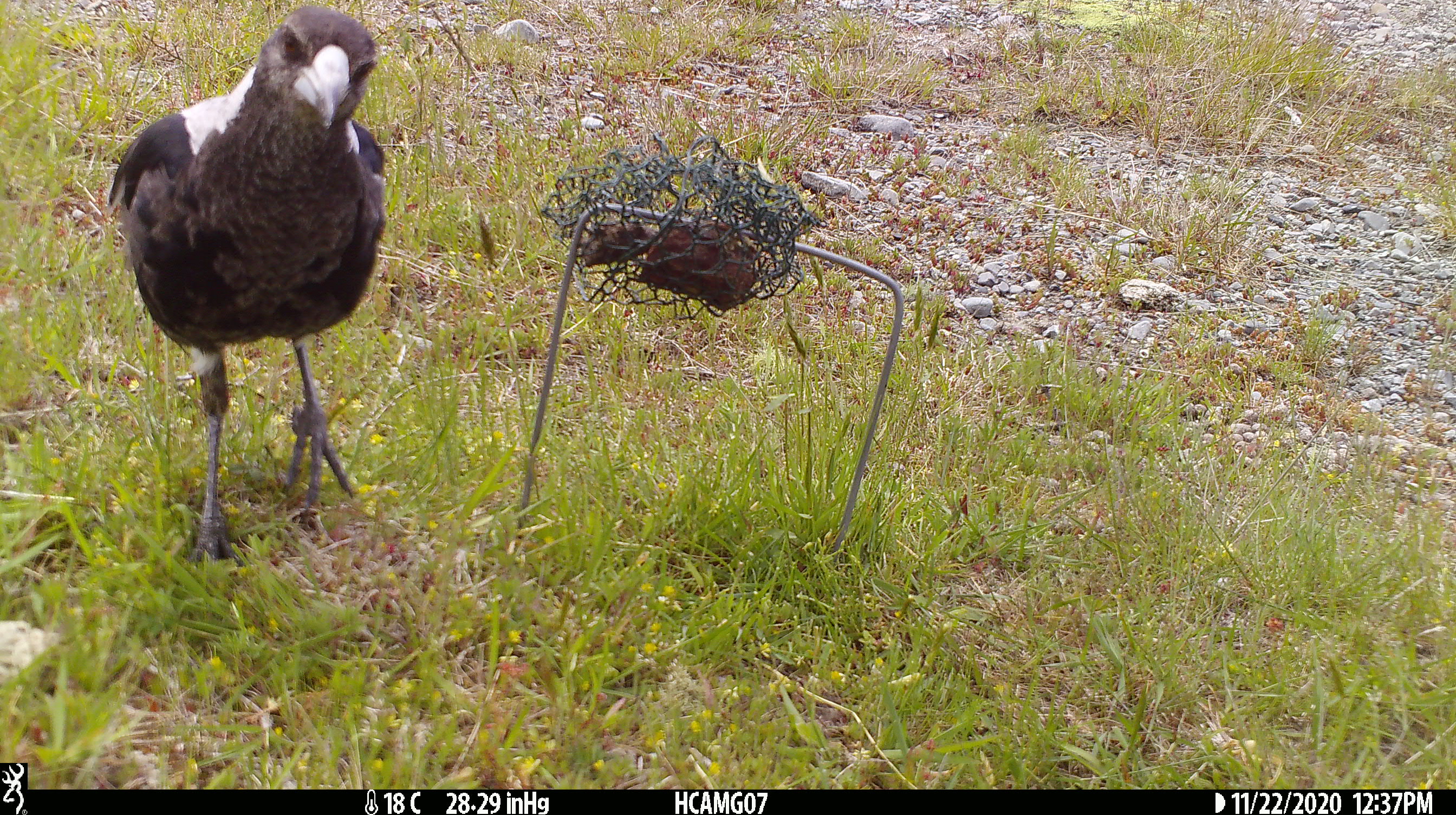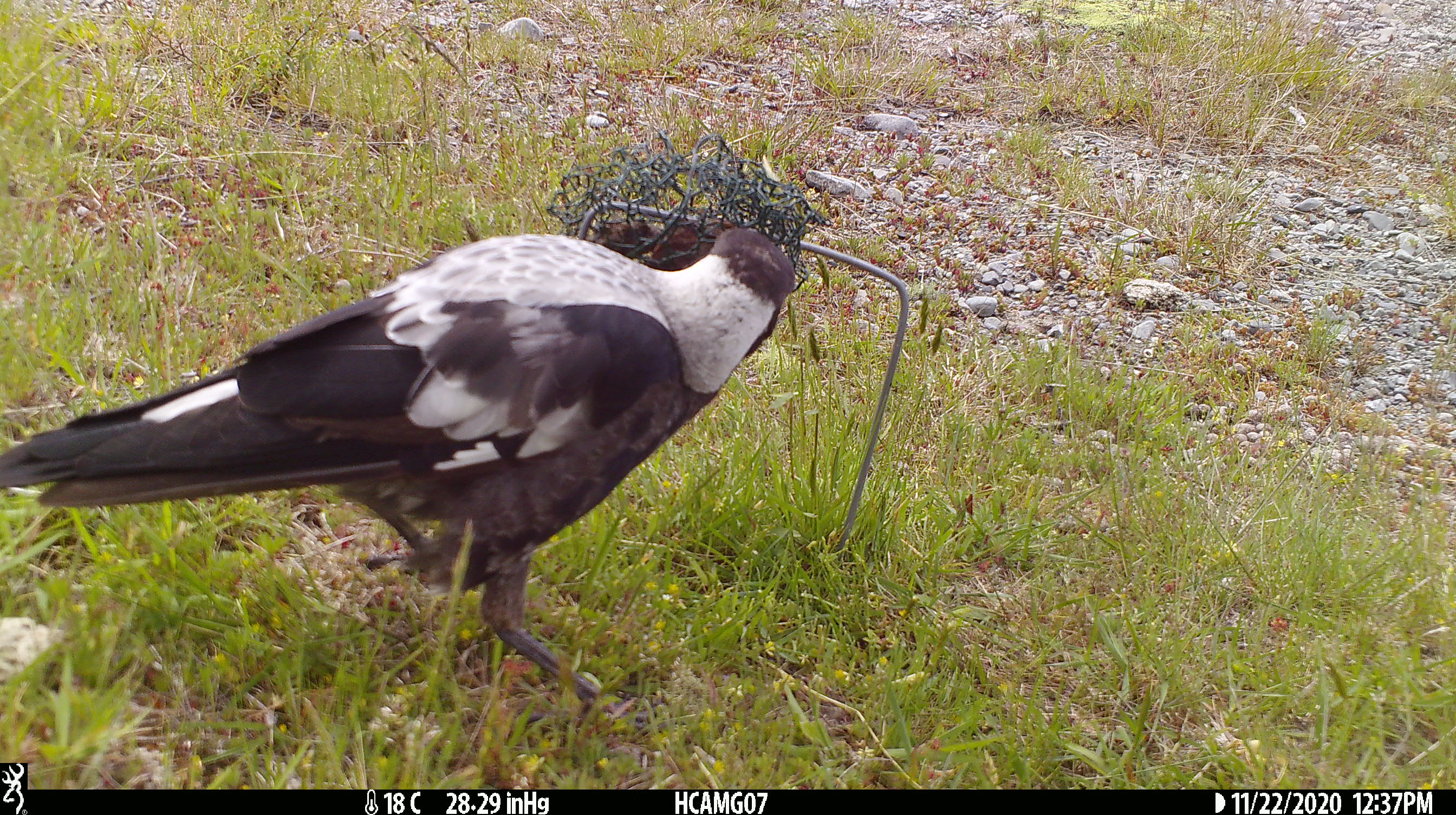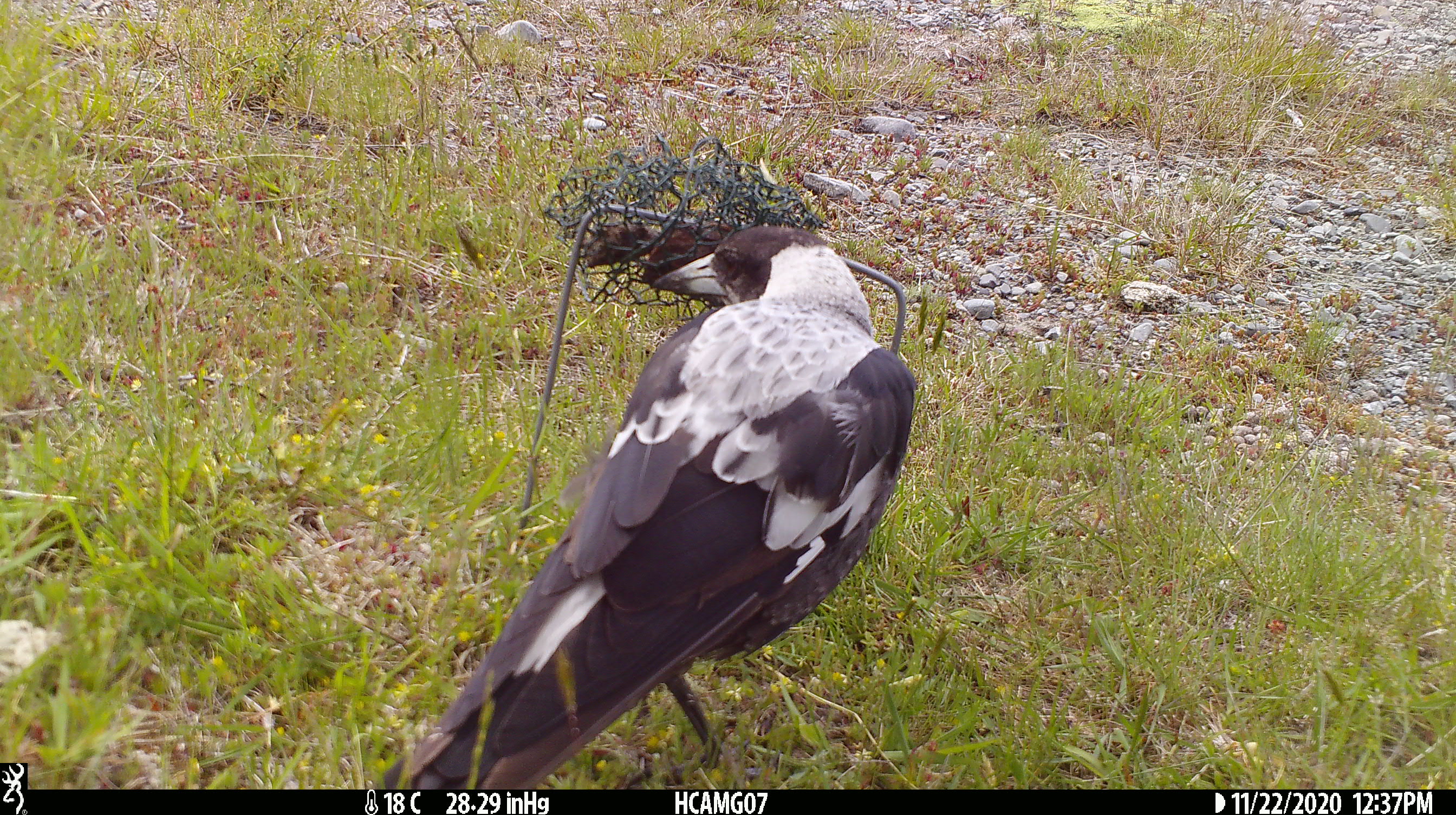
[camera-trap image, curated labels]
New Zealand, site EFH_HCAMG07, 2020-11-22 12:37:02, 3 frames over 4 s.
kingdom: Animalia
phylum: Chordata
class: Aves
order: Passeriformes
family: Artamidae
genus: Gymnorhina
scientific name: Gymnorhina tibicen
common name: australian magpie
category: magpie